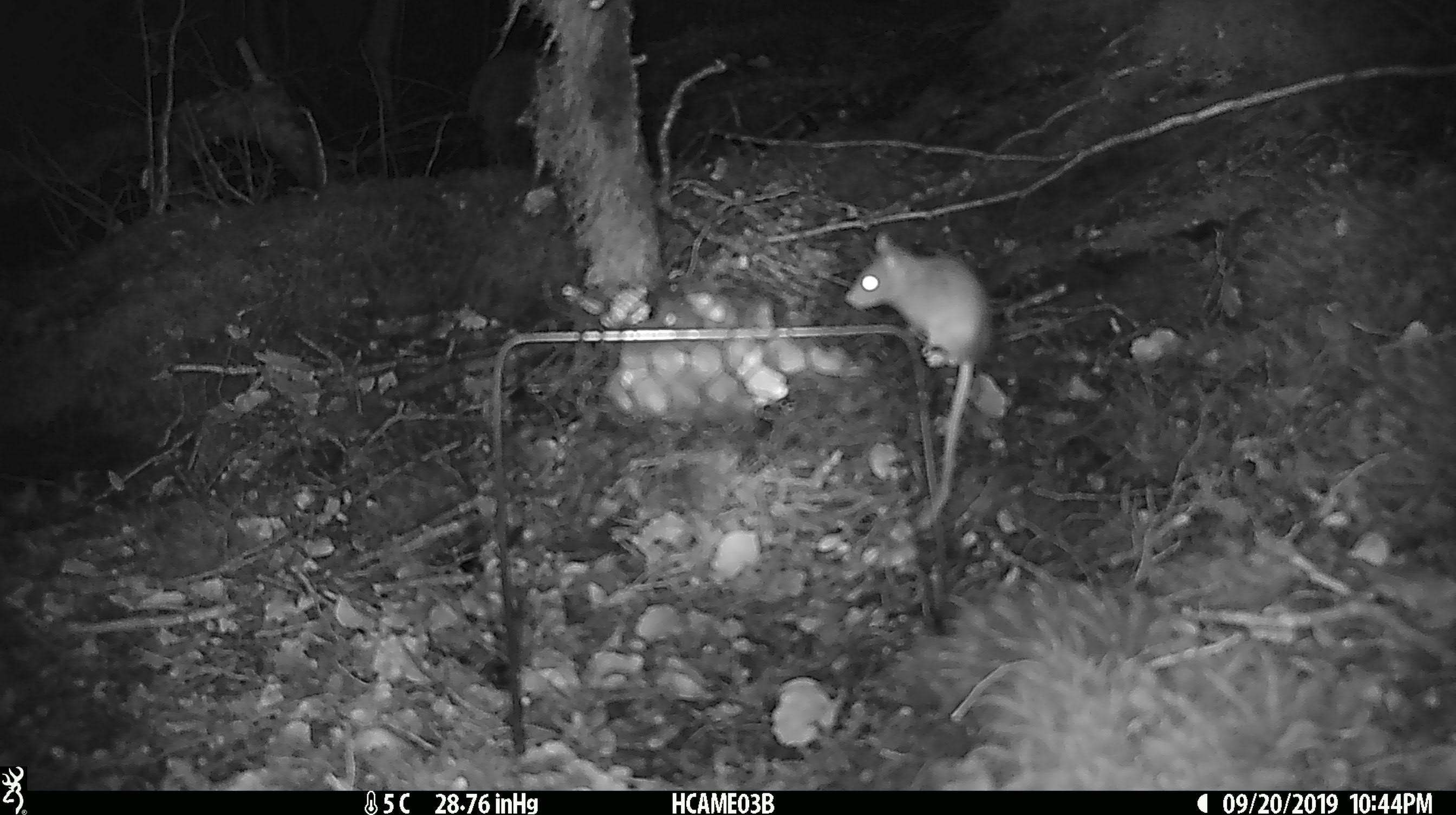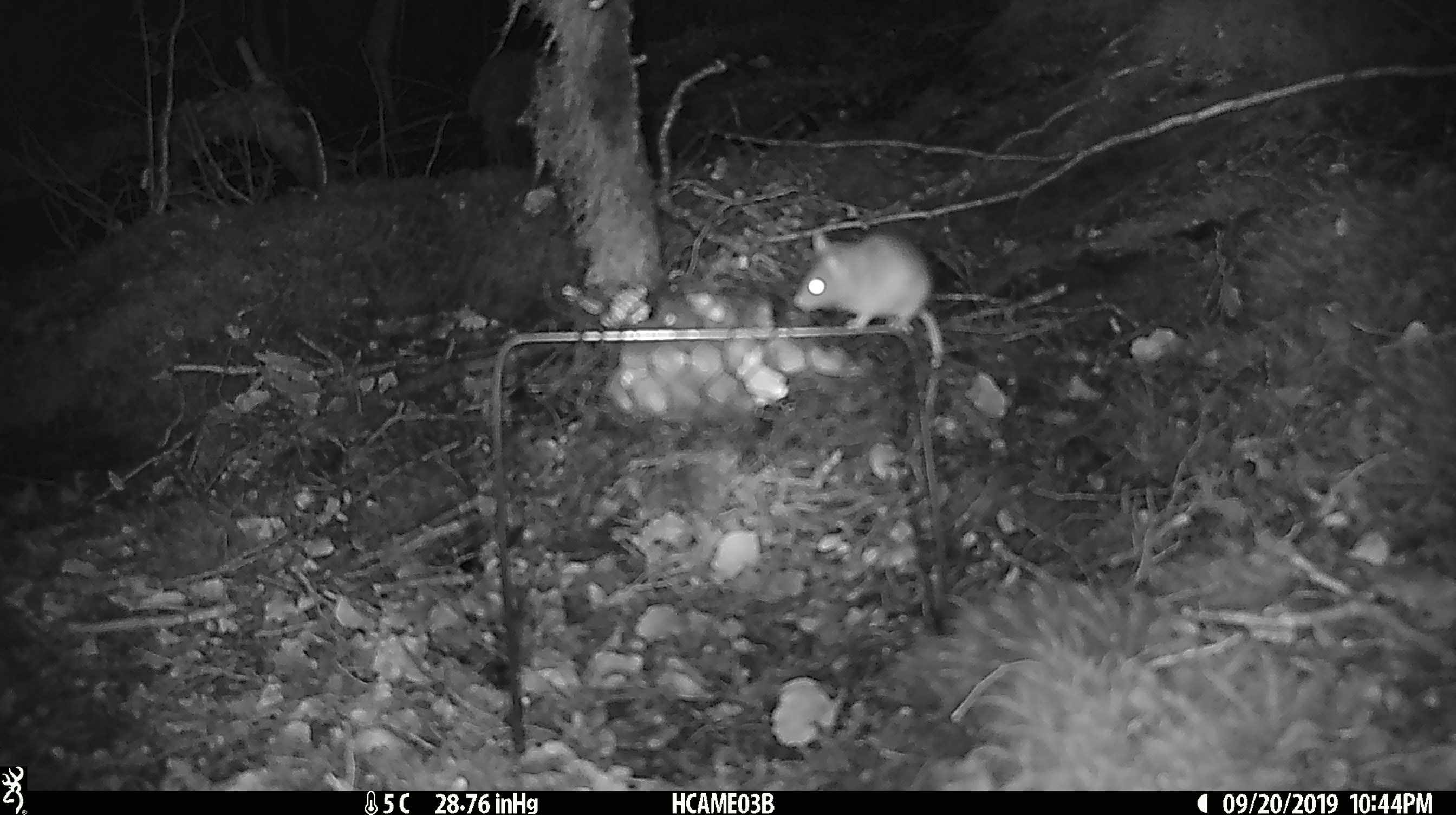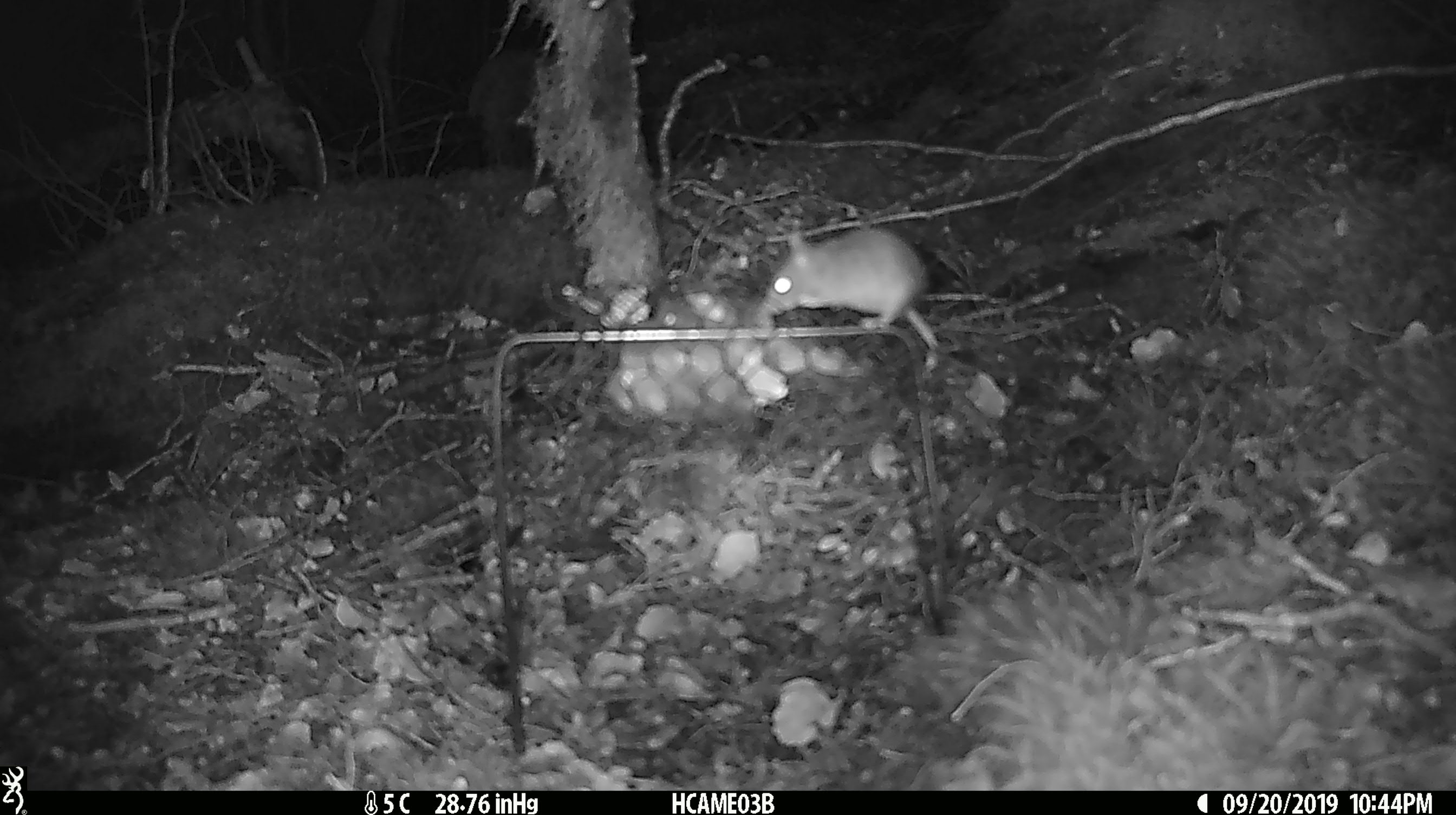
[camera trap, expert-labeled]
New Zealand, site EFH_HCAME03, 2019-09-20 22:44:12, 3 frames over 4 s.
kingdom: Animalia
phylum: Chordata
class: Mammalia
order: Rodentia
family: Muridae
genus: Mus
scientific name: Mus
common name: mouse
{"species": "mouse (Mus)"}